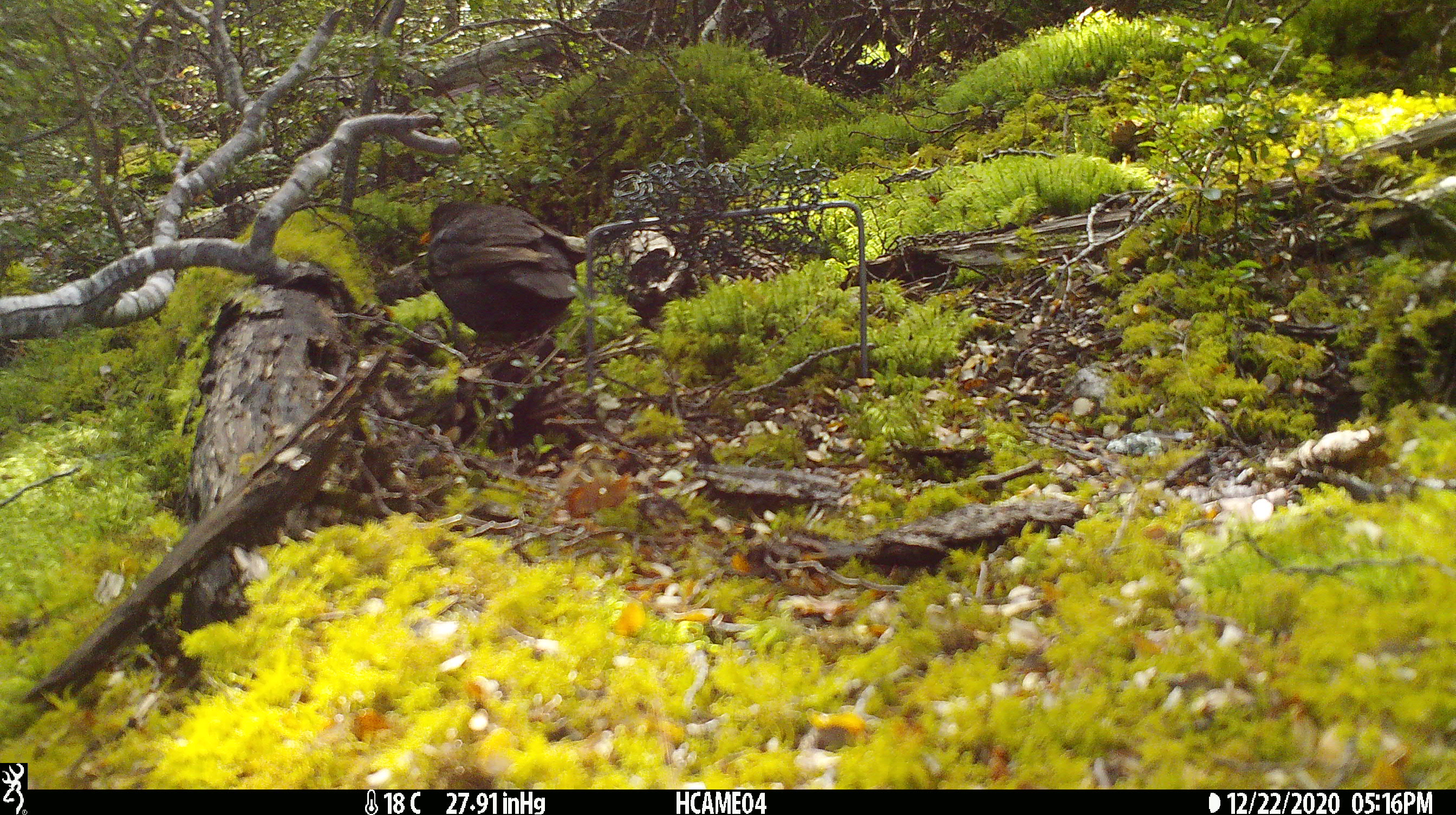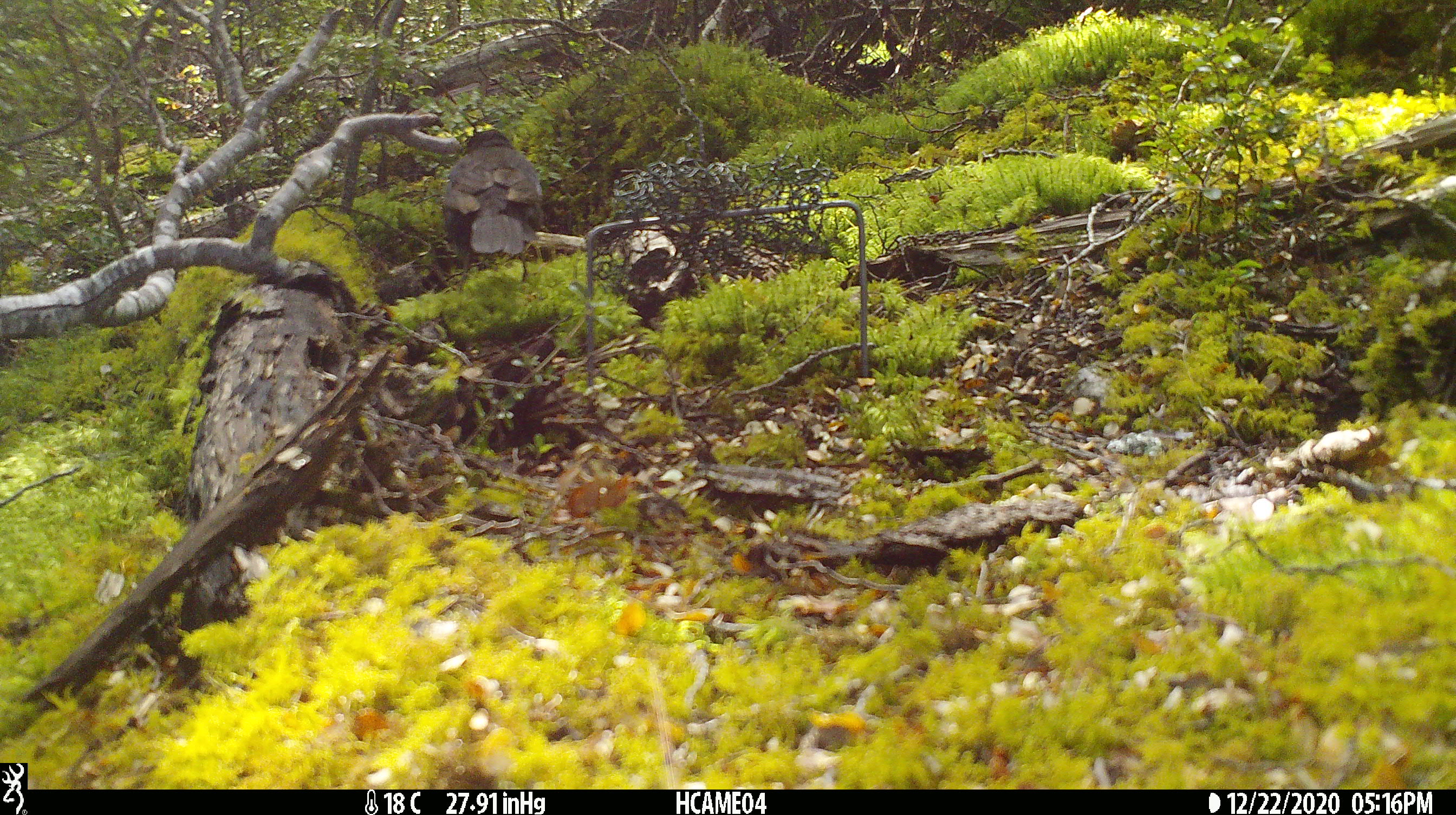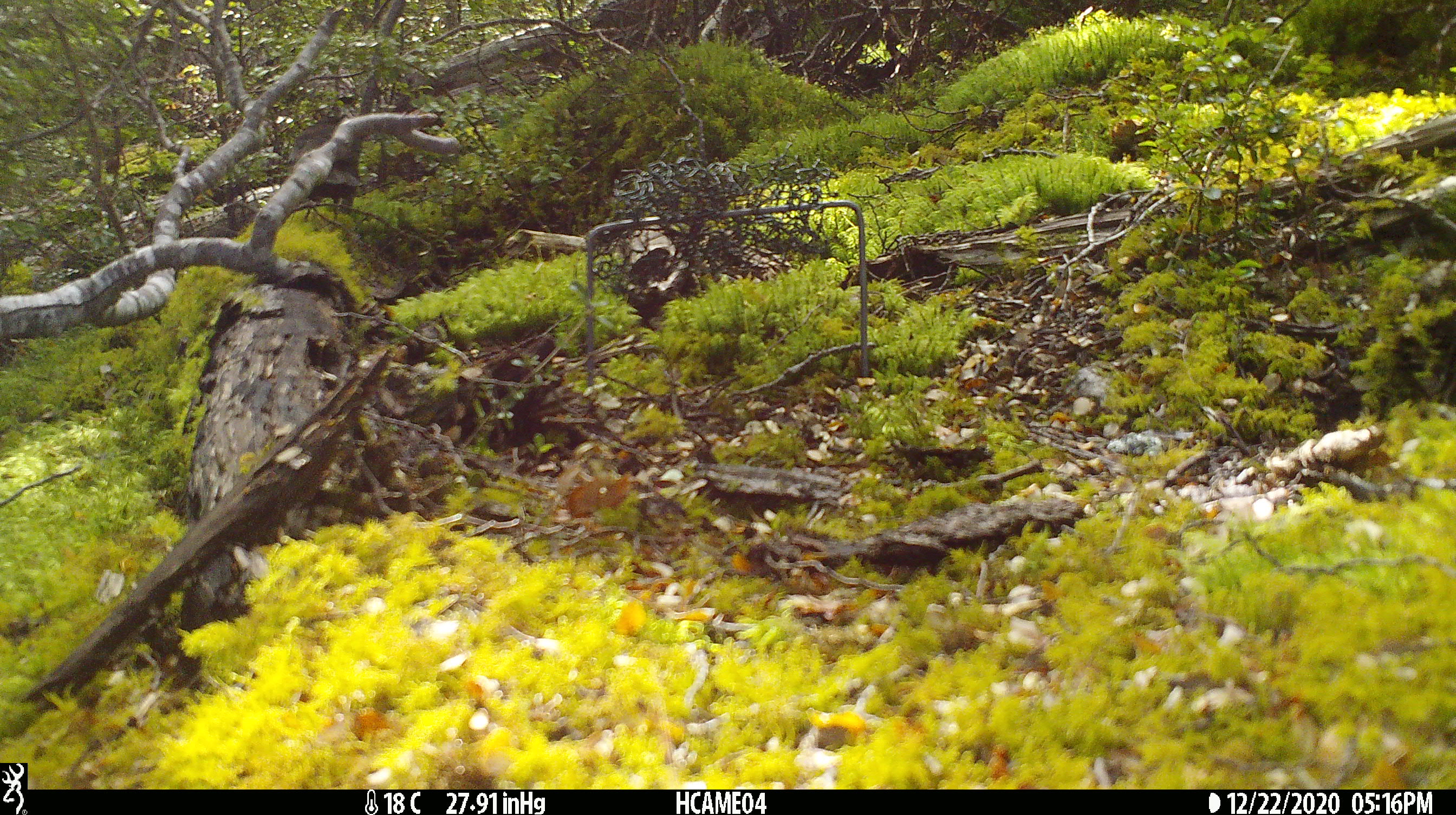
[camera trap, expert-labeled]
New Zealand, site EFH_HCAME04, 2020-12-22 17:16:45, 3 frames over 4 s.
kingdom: Animalia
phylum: Chordata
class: Aves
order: Passeriformes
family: Turdidae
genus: Turdus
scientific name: Turdus merula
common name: eurasian blackbird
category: blackbird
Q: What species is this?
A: Blackbird (eurasian blackbird) (Turdus merula).